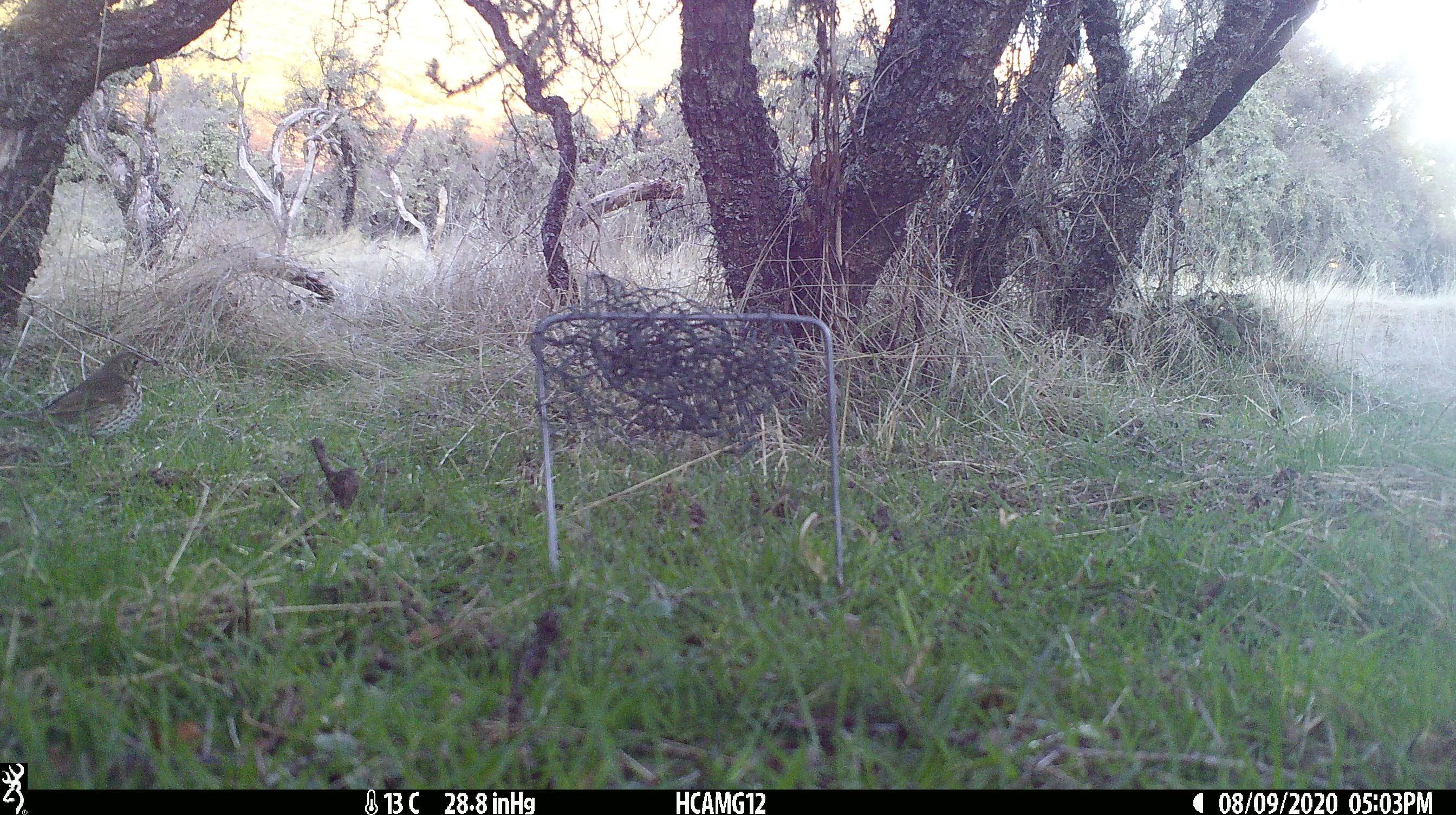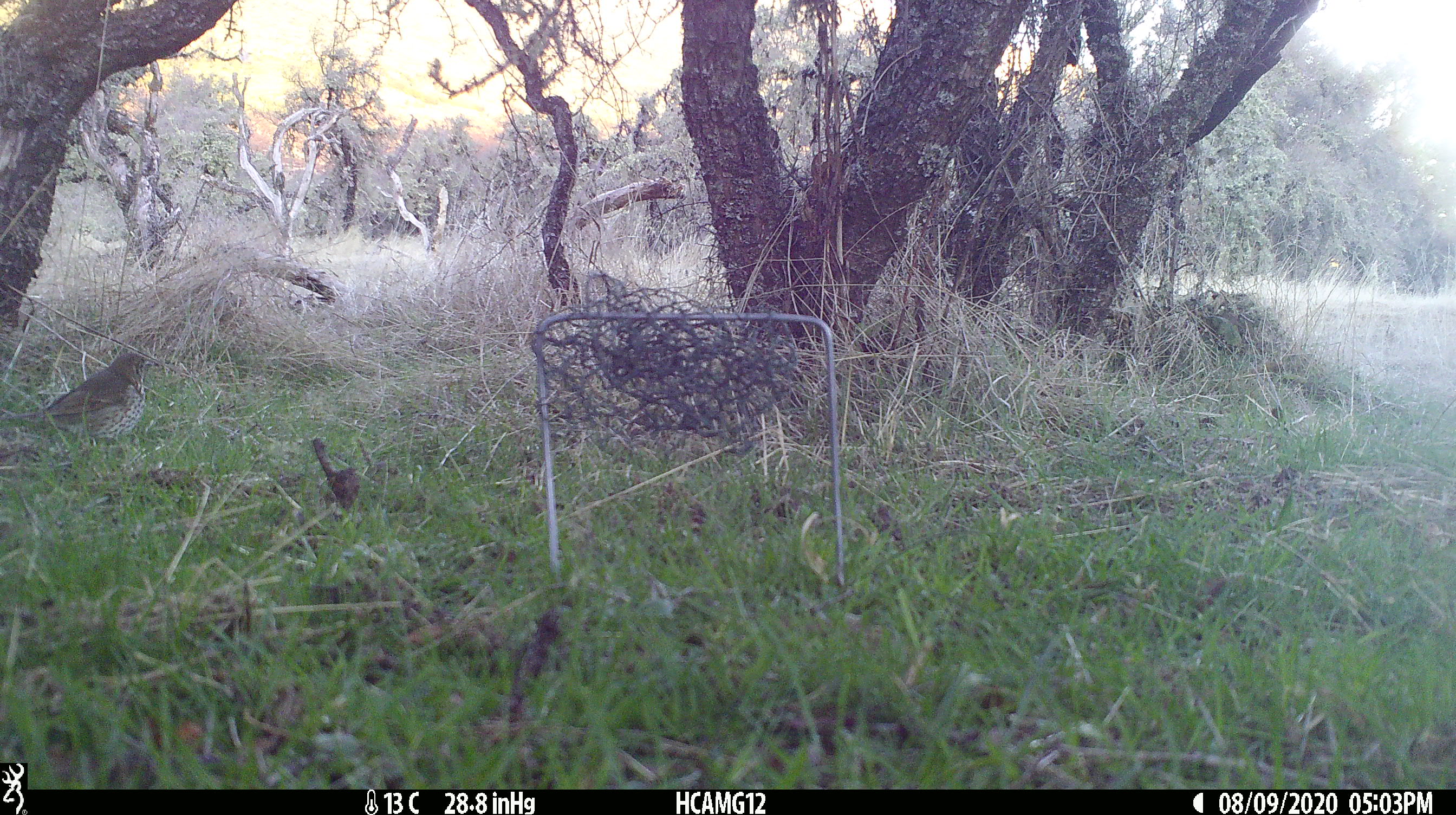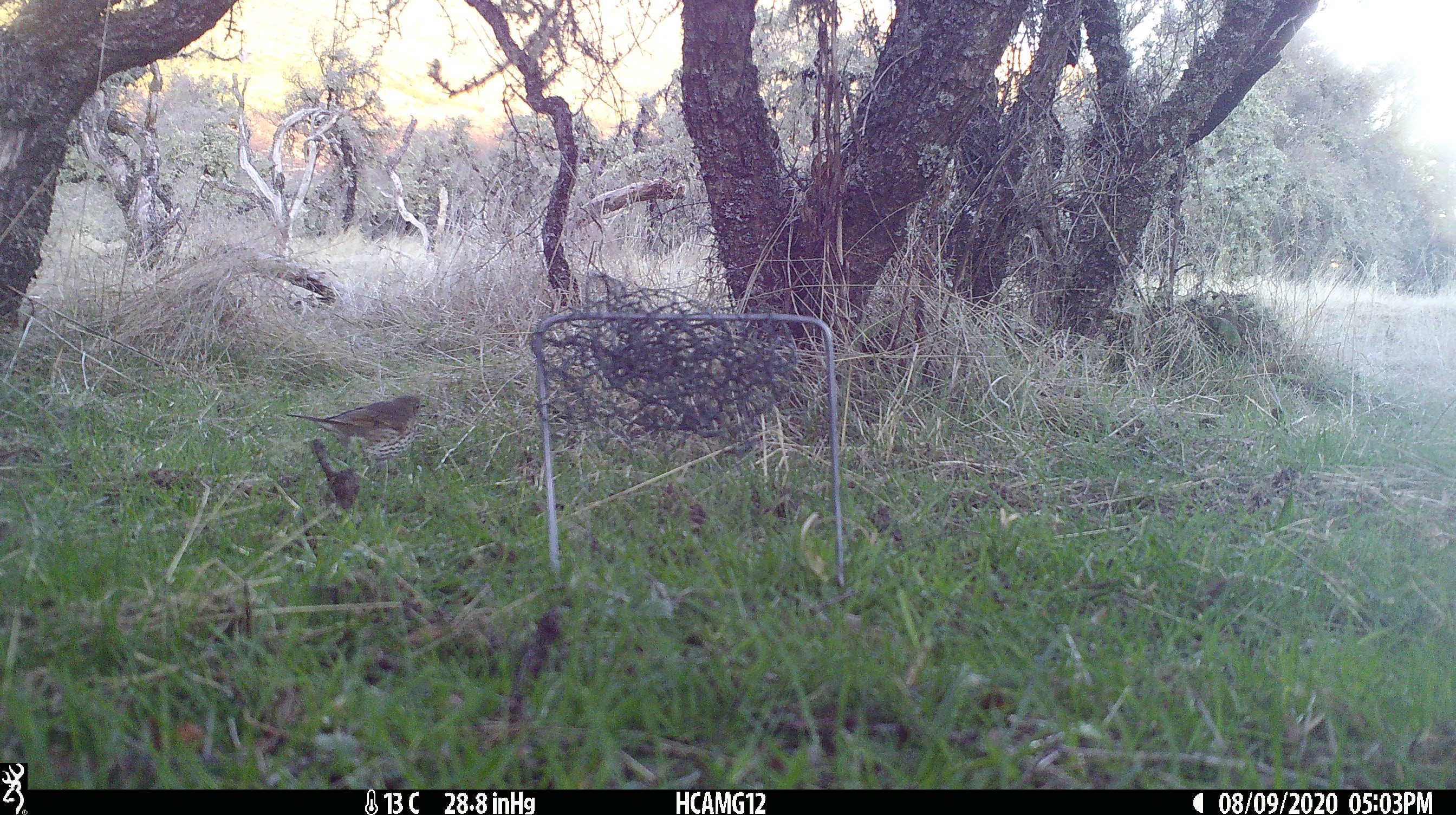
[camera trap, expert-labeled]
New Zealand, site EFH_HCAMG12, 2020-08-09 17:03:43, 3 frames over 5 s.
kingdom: Animalia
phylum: Chordata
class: Aves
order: Passeriformes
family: Turdidae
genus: Turdus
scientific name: Turdus philomelos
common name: song thrush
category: thrush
Thrush (song thrush) (Turdus philomelos).